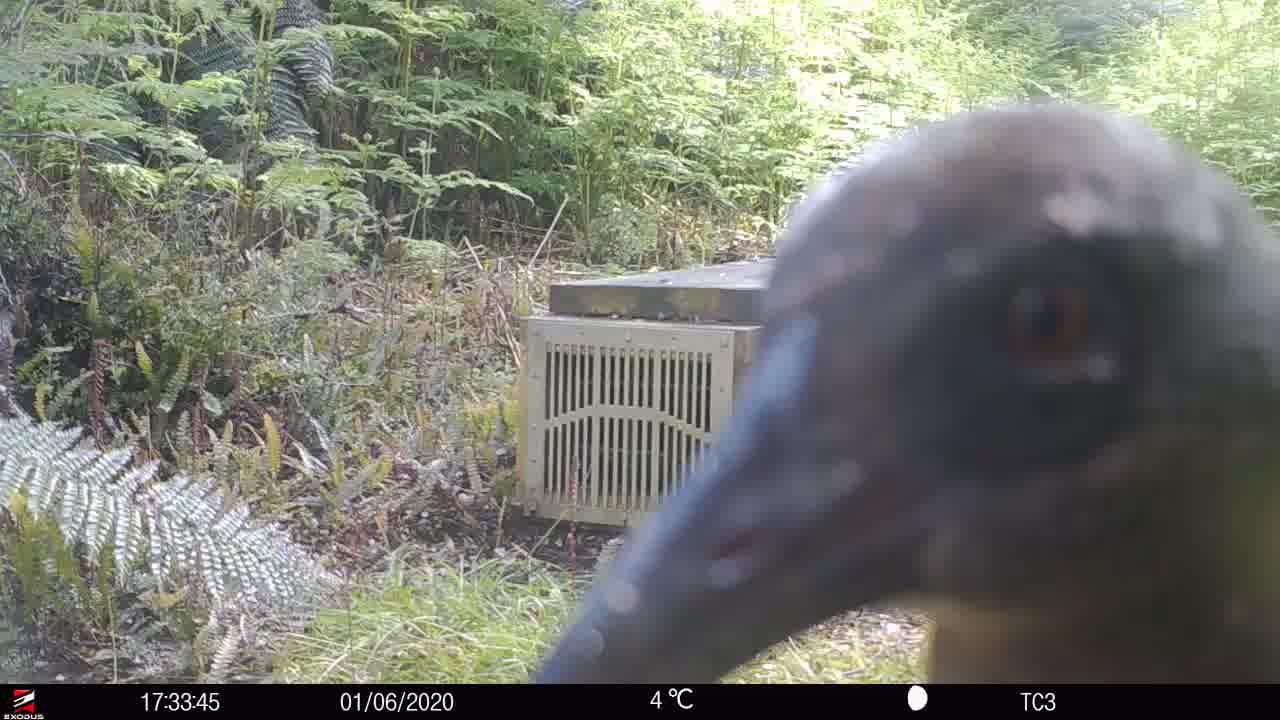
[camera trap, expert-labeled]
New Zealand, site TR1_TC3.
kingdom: Animalia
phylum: Chordata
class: Aves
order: Gruiformes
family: Rallidae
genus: Gallirallus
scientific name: Gallirallus australis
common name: weka